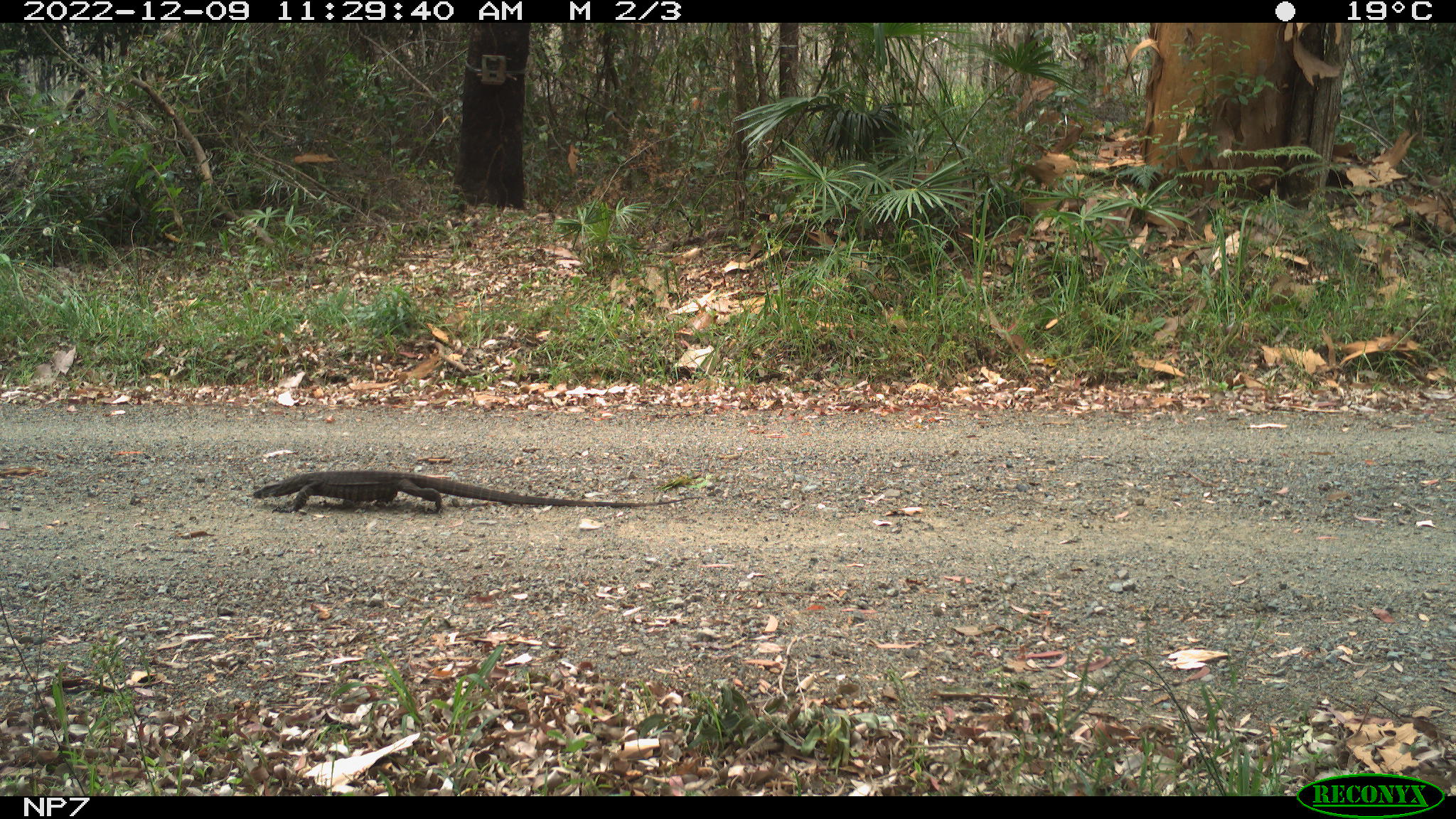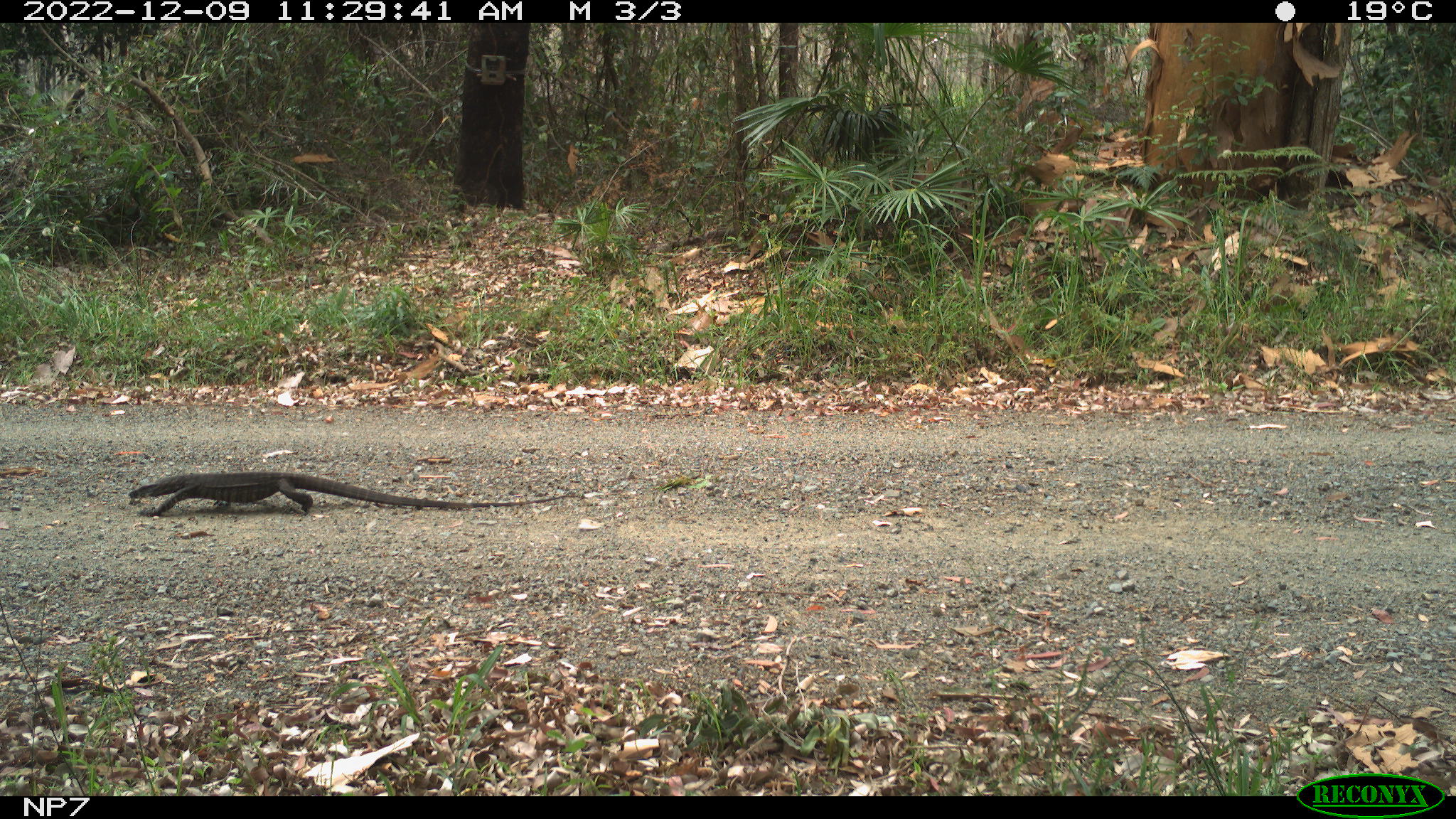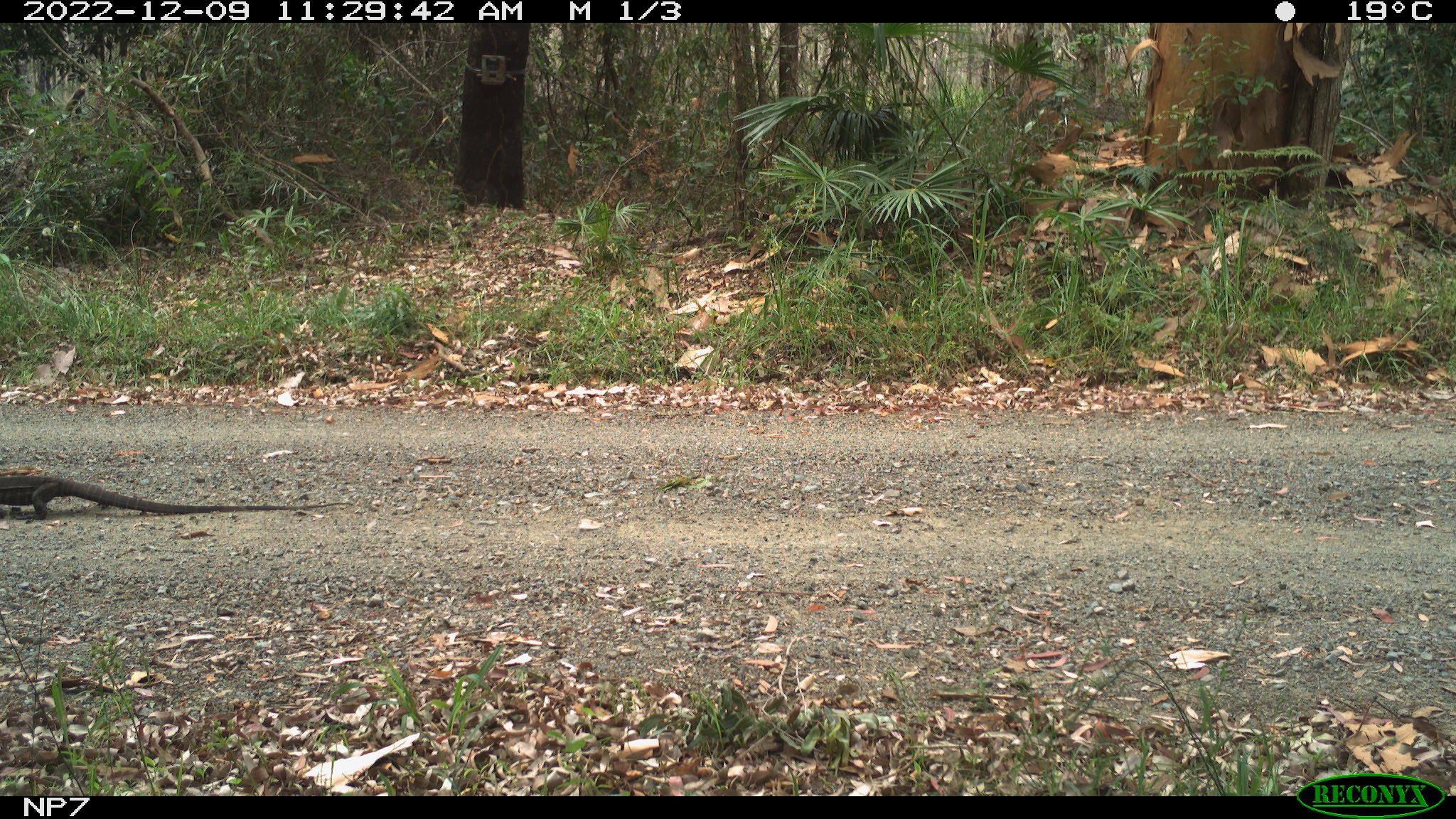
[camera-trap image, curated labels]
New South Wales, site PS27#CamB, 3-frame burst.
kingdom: Animalia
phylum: Chordata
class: Reptilia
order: Squamata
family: Varanidae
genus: Varanus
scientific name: Varanus varius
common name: lace monitor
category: goanna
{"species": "goanna (lace monitor) (Varanus varius)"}